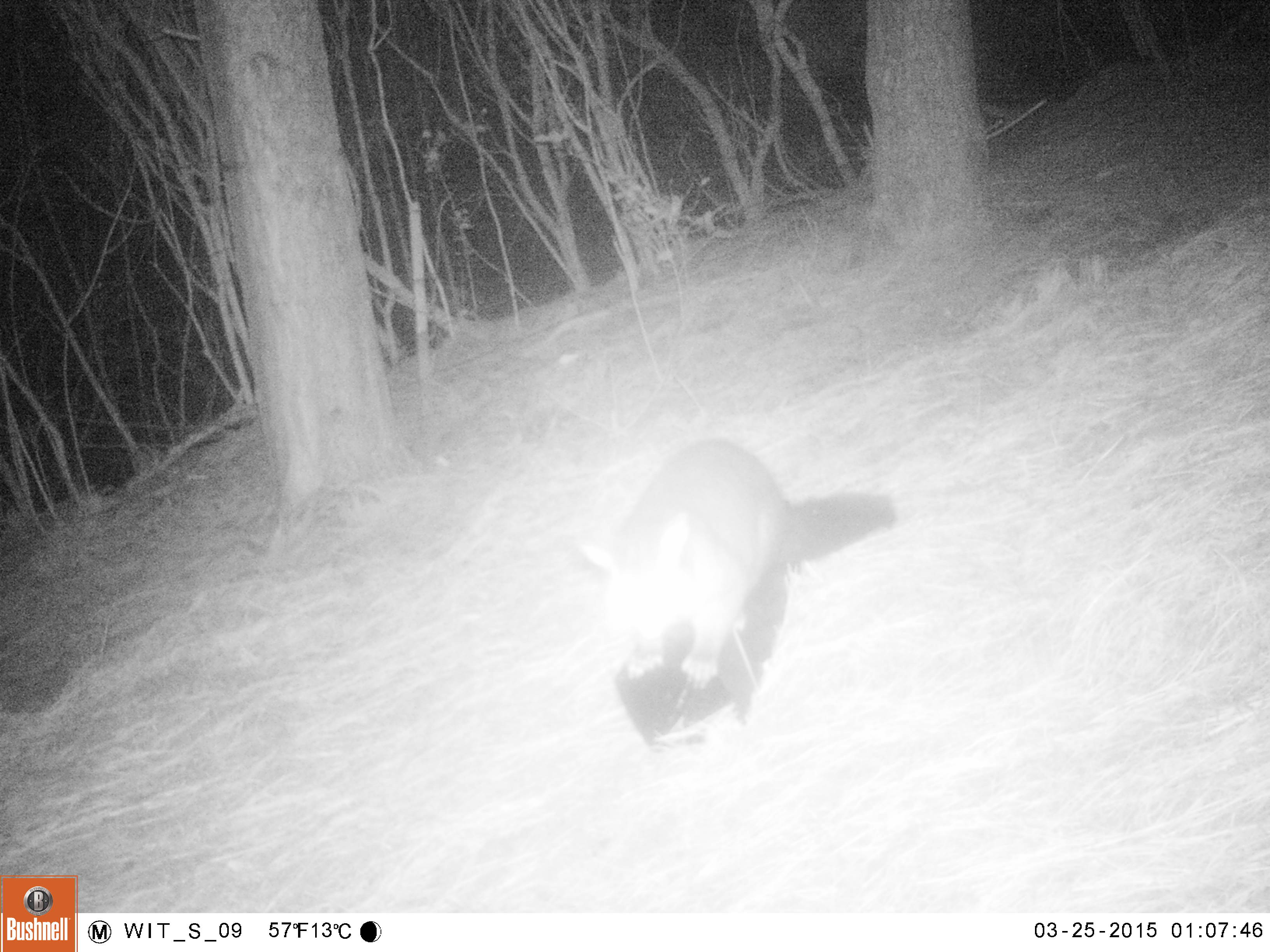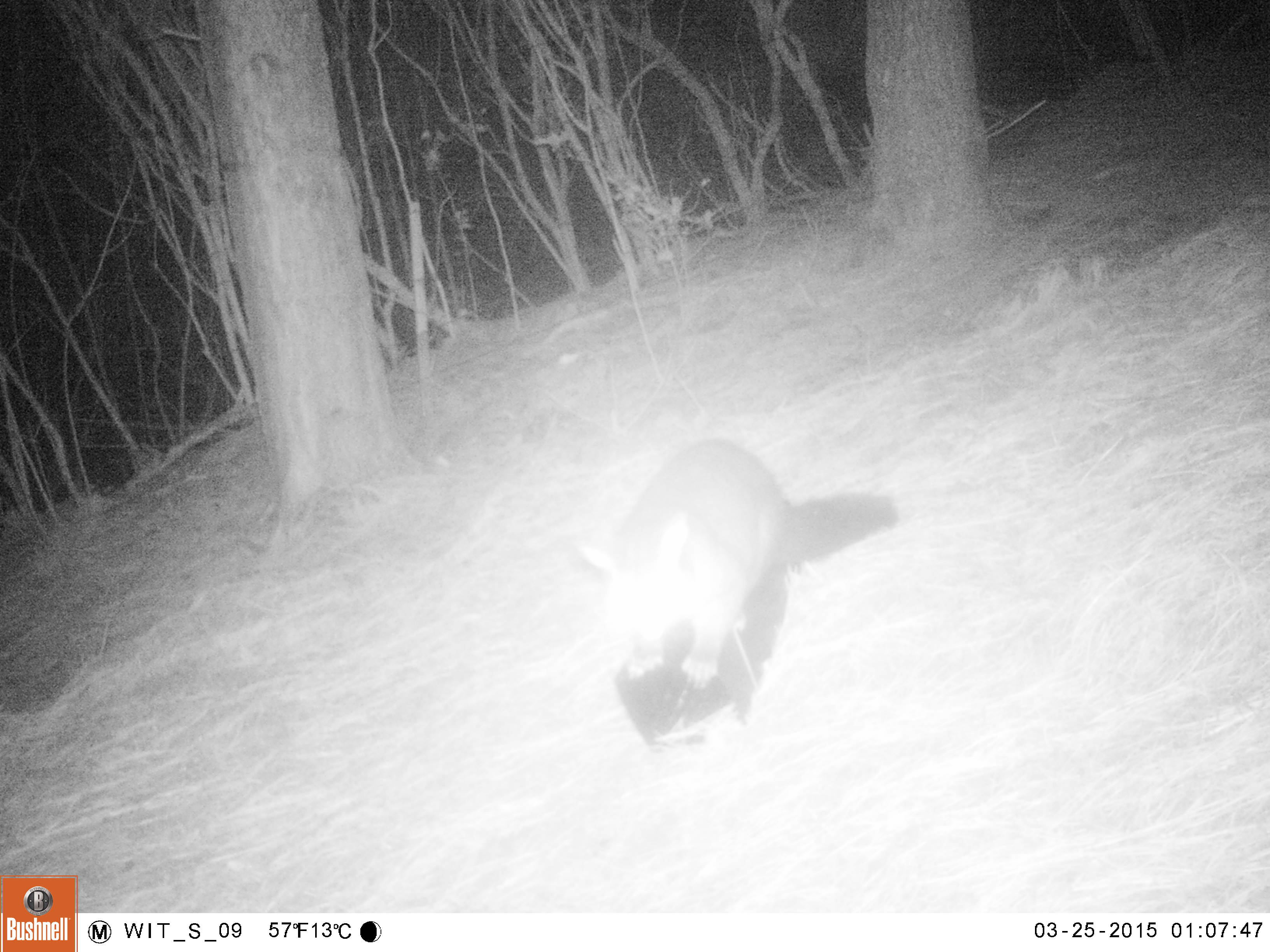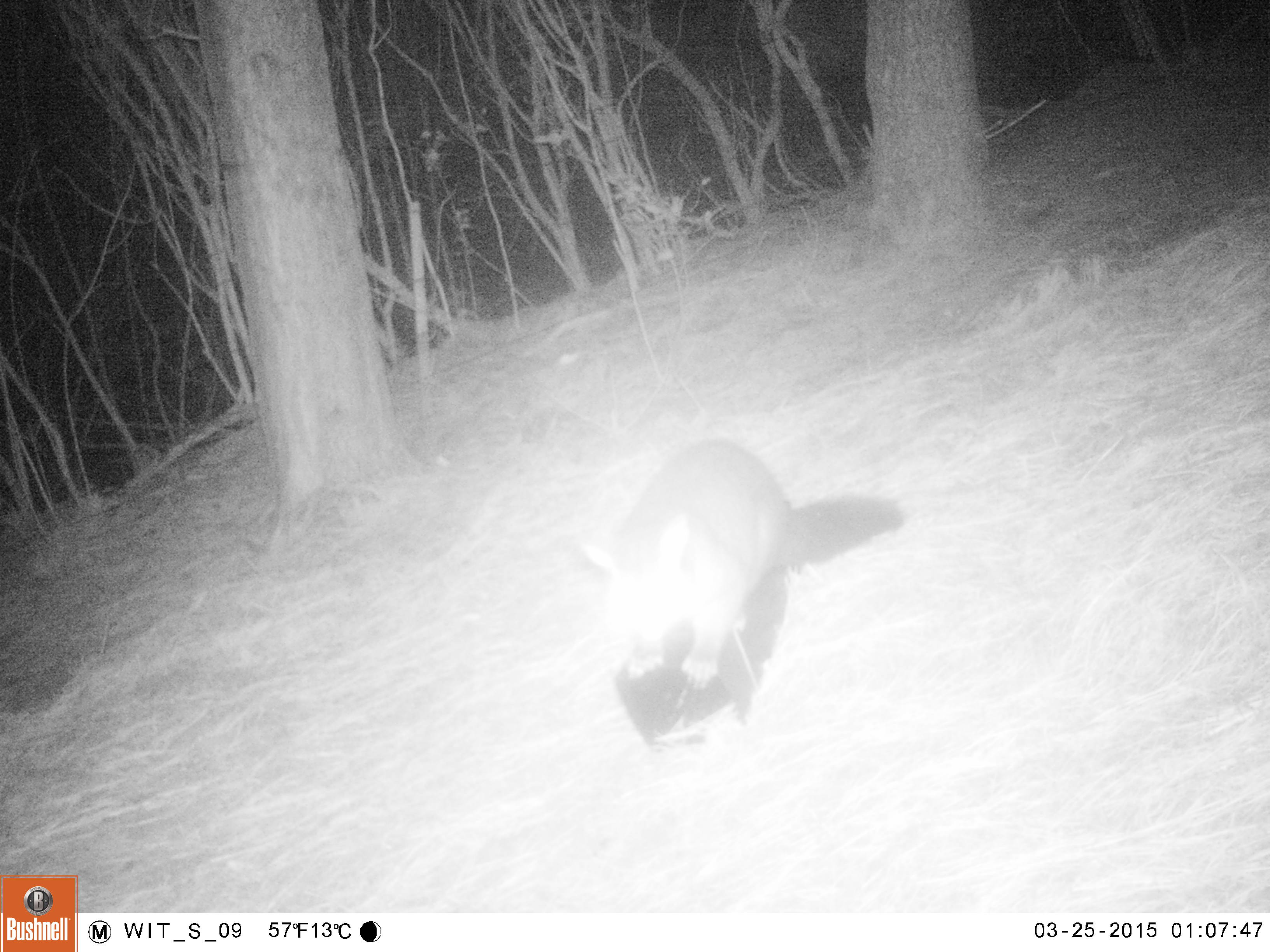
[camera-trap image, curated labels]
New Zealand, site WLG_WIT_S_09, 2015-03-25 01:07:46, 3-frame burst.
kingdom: Animalia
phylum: Chordata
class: Mammalia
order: Diprotodontia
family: Phalangeridae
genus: Trichosurus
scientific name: Trichosurus vulpecula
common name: common brushtail possum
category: possum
Possum (common brushtail possum) (Trichosurus vulpecula).